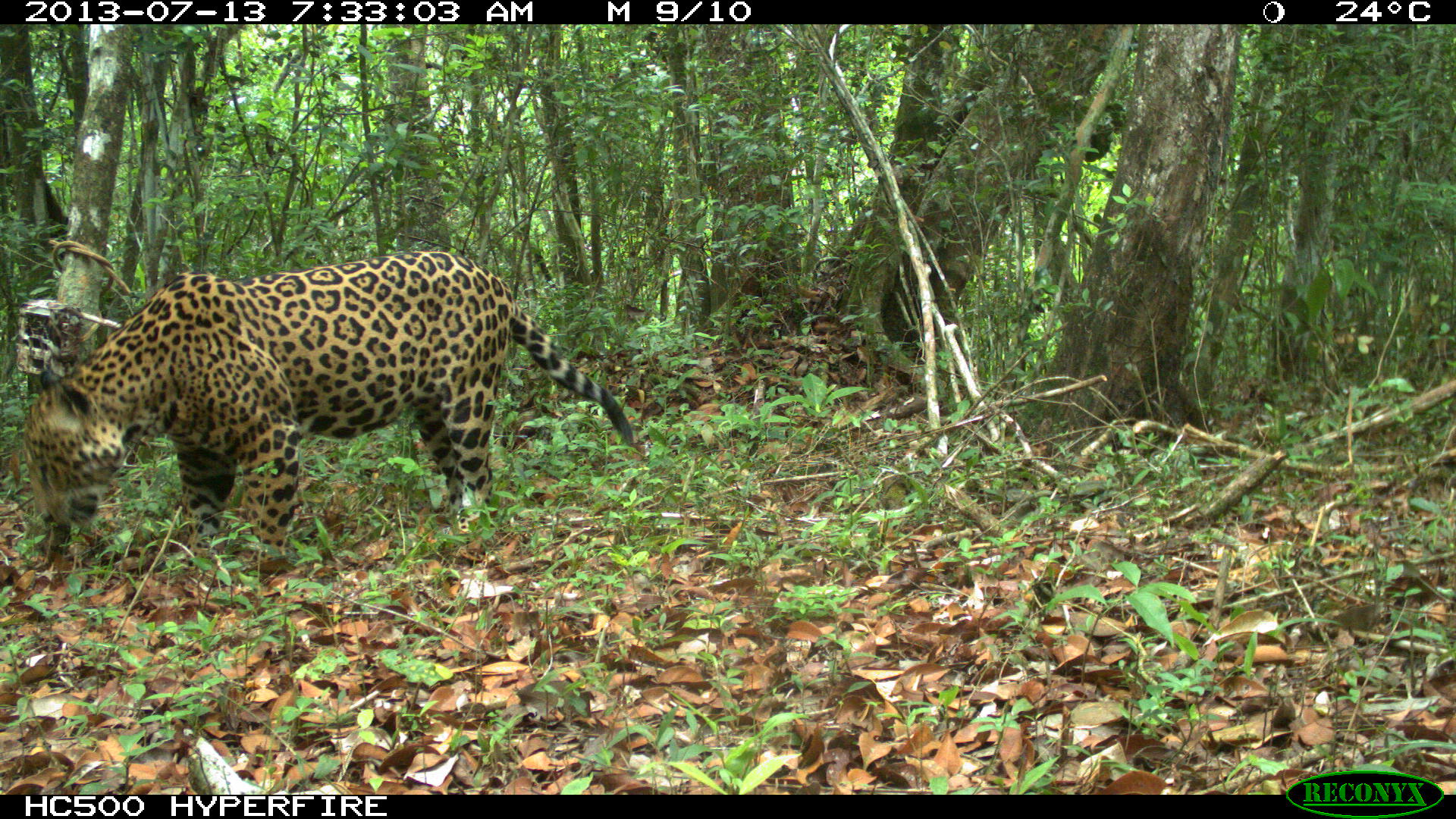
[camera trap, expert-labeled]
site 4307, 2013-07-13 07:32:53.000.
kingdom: Animalia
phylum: Chordata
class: Mammalia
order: Carnivora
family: Felidae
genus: Panthera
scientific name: Panthera onca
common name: jaguar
Panthera onca (jaguar), count 1, sex male.